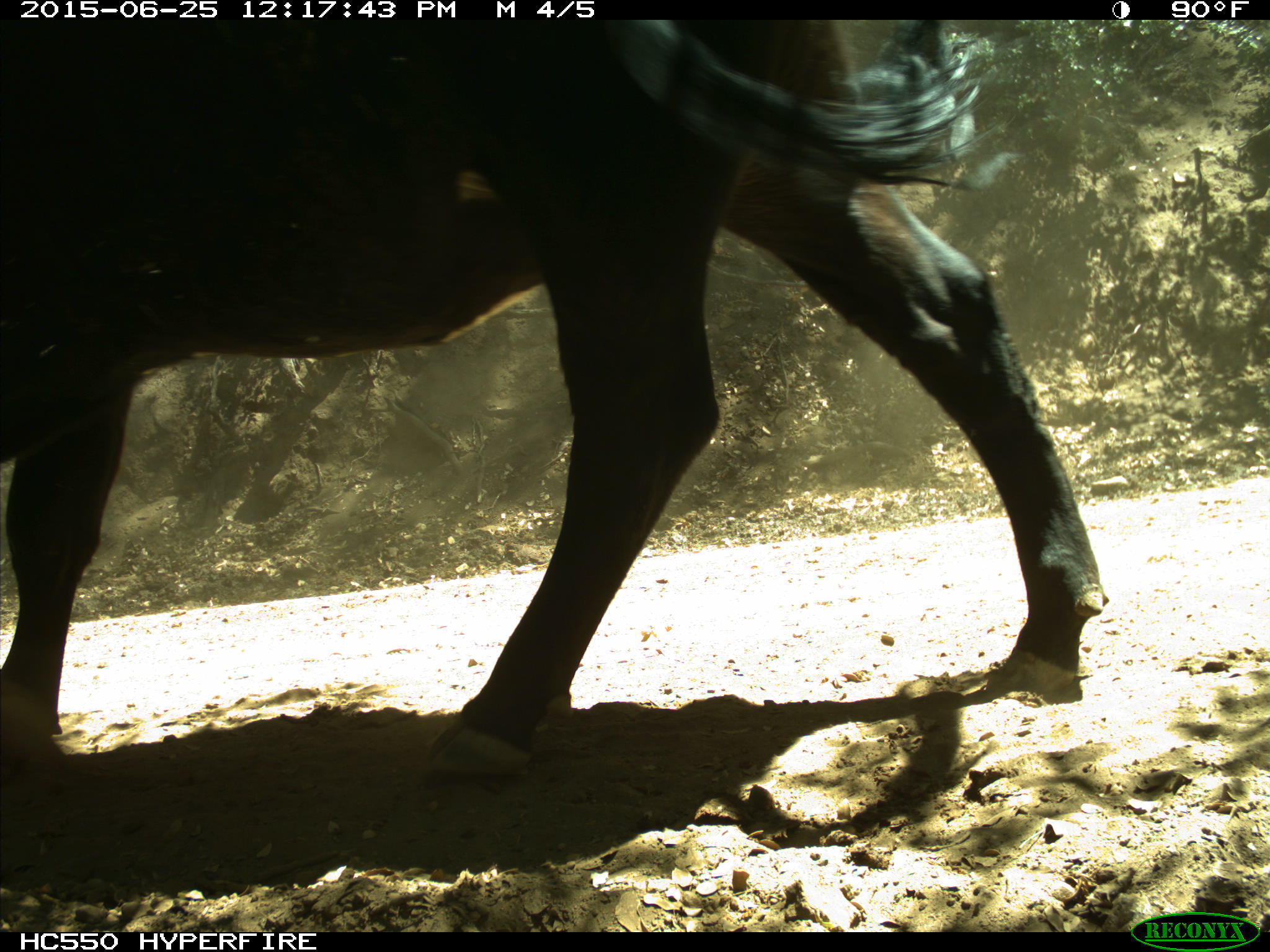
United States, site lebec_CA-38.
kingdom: Animalia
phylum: Chordata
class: Mammalia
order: Artiodactyla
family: Bovidae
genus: Bos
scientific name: Bos taurus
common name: domestic cow